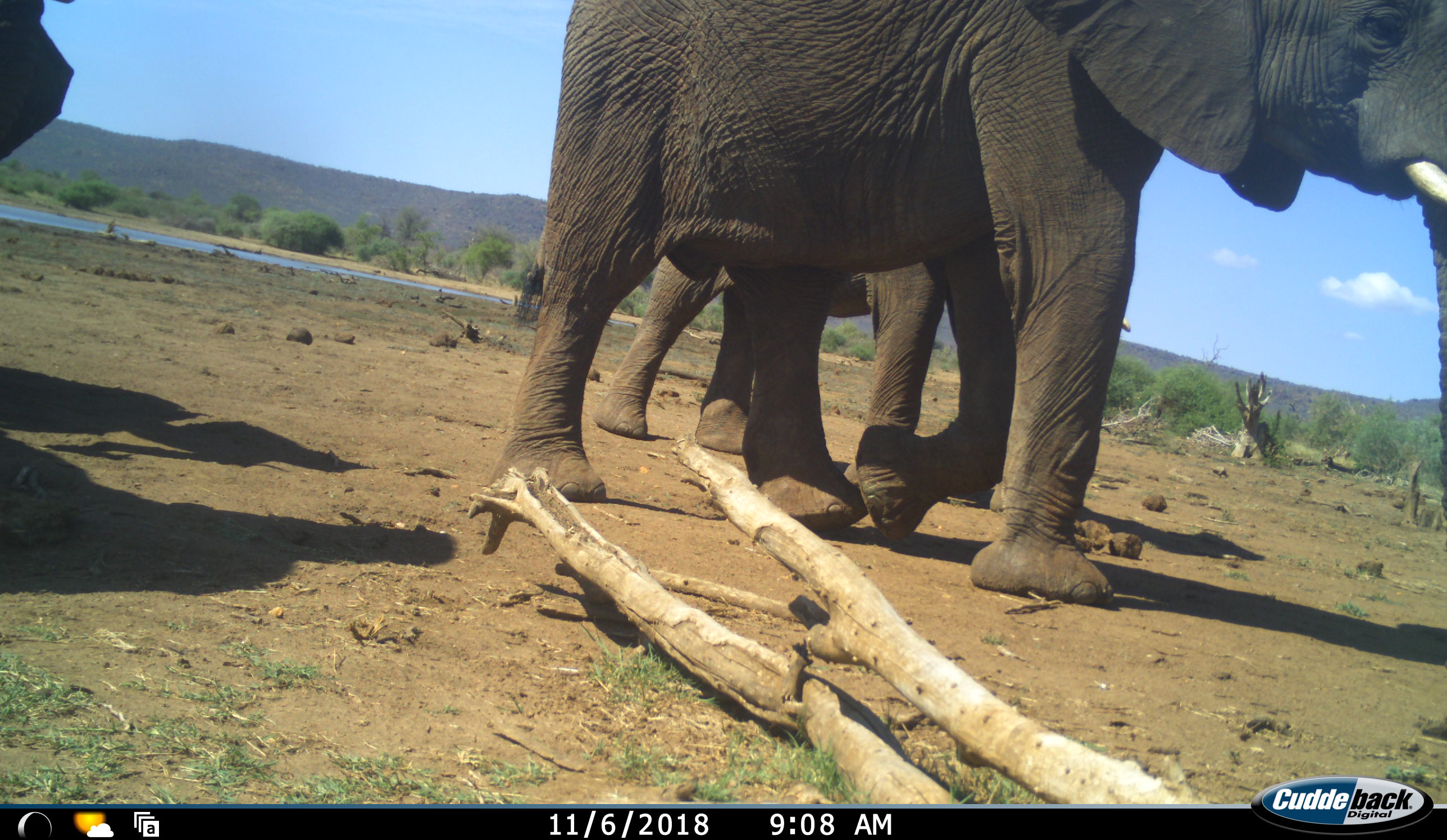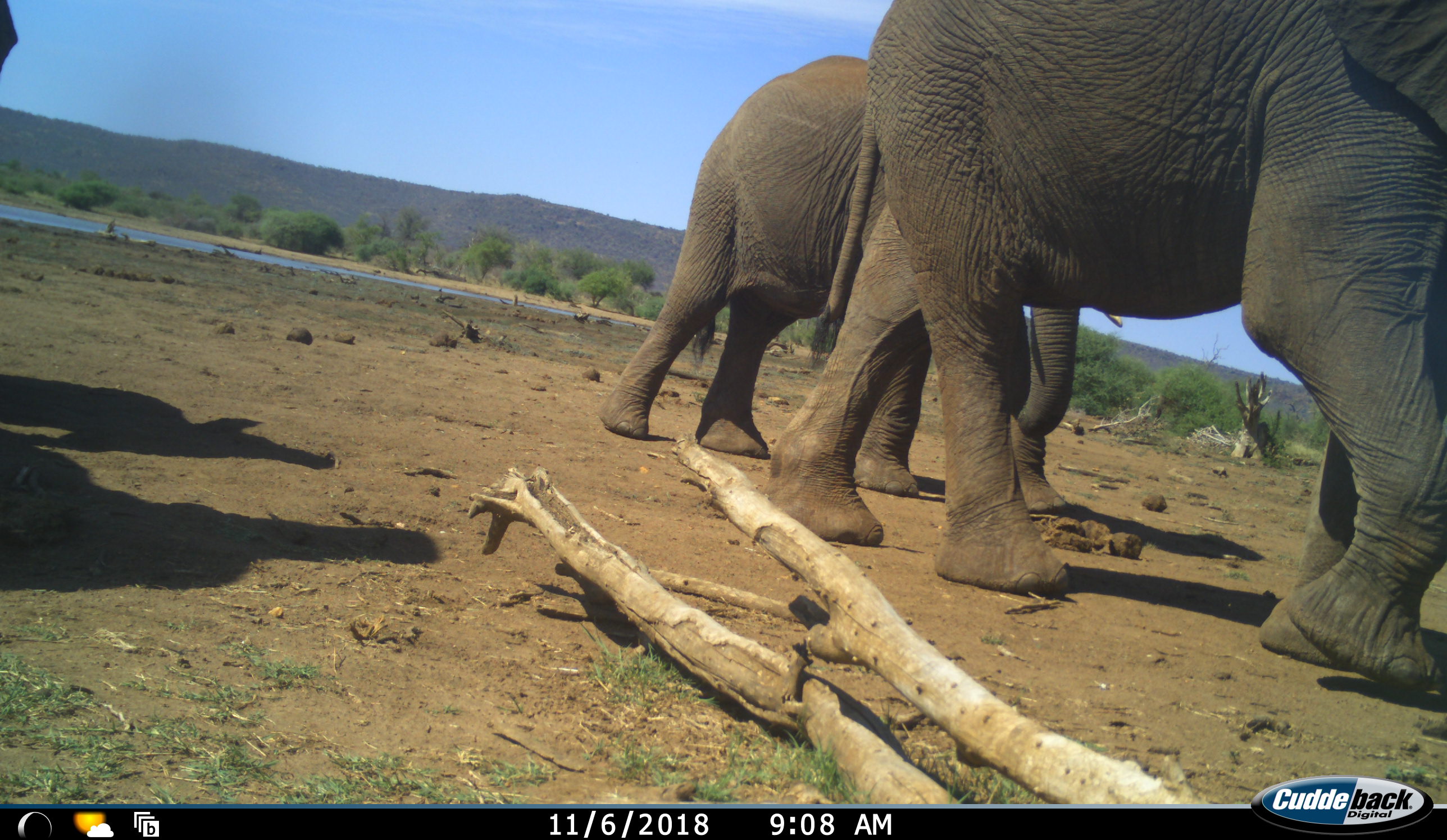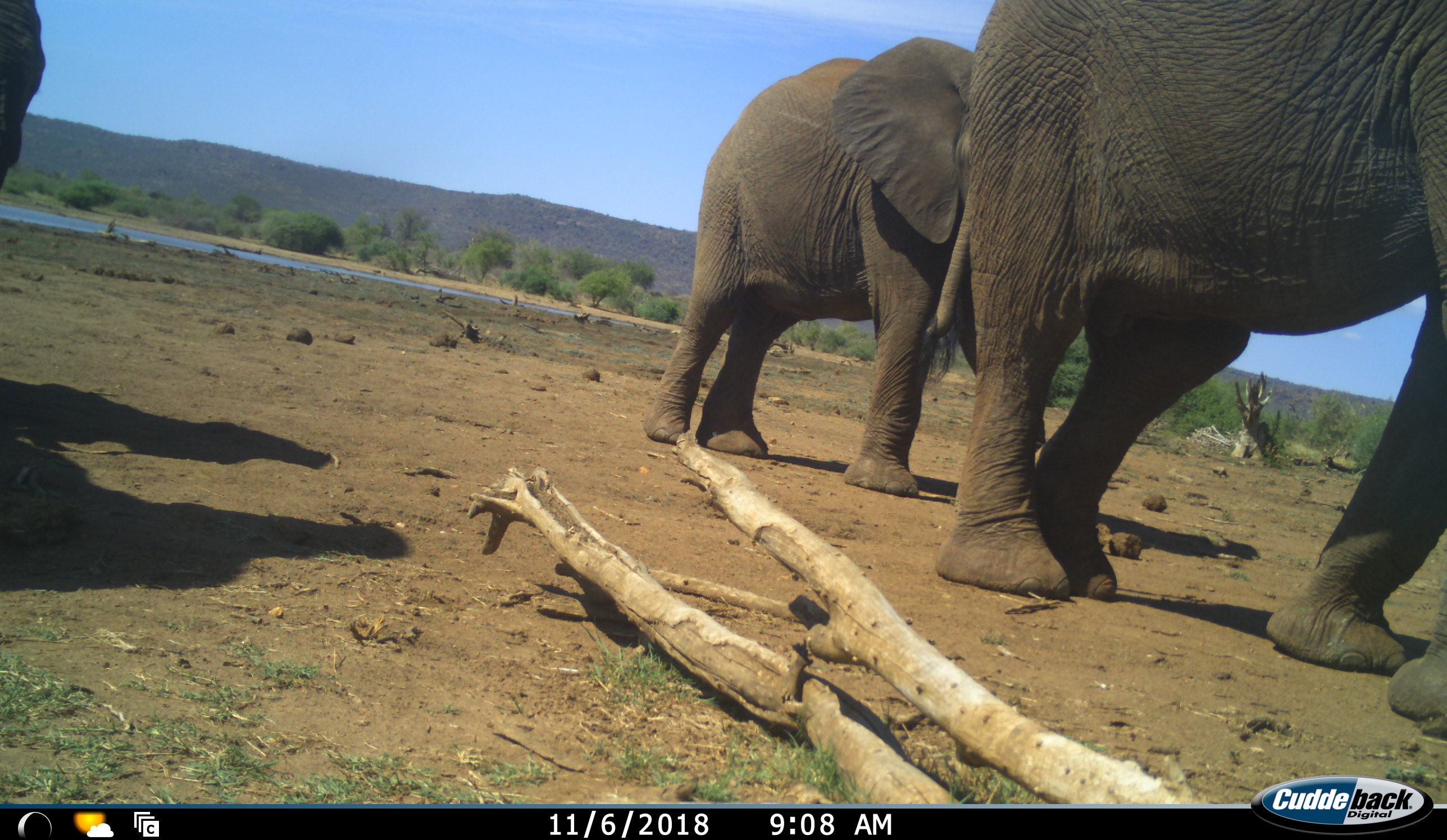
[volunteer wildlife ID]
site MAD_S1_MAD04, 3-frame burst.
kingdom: Animalia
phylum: Chordata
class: Mammalia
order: Proboscidea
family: Elephantidae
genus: Loxodonta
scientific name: Loxodonta africana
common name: african bush elephant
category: elephant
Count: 3.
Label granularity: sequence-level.